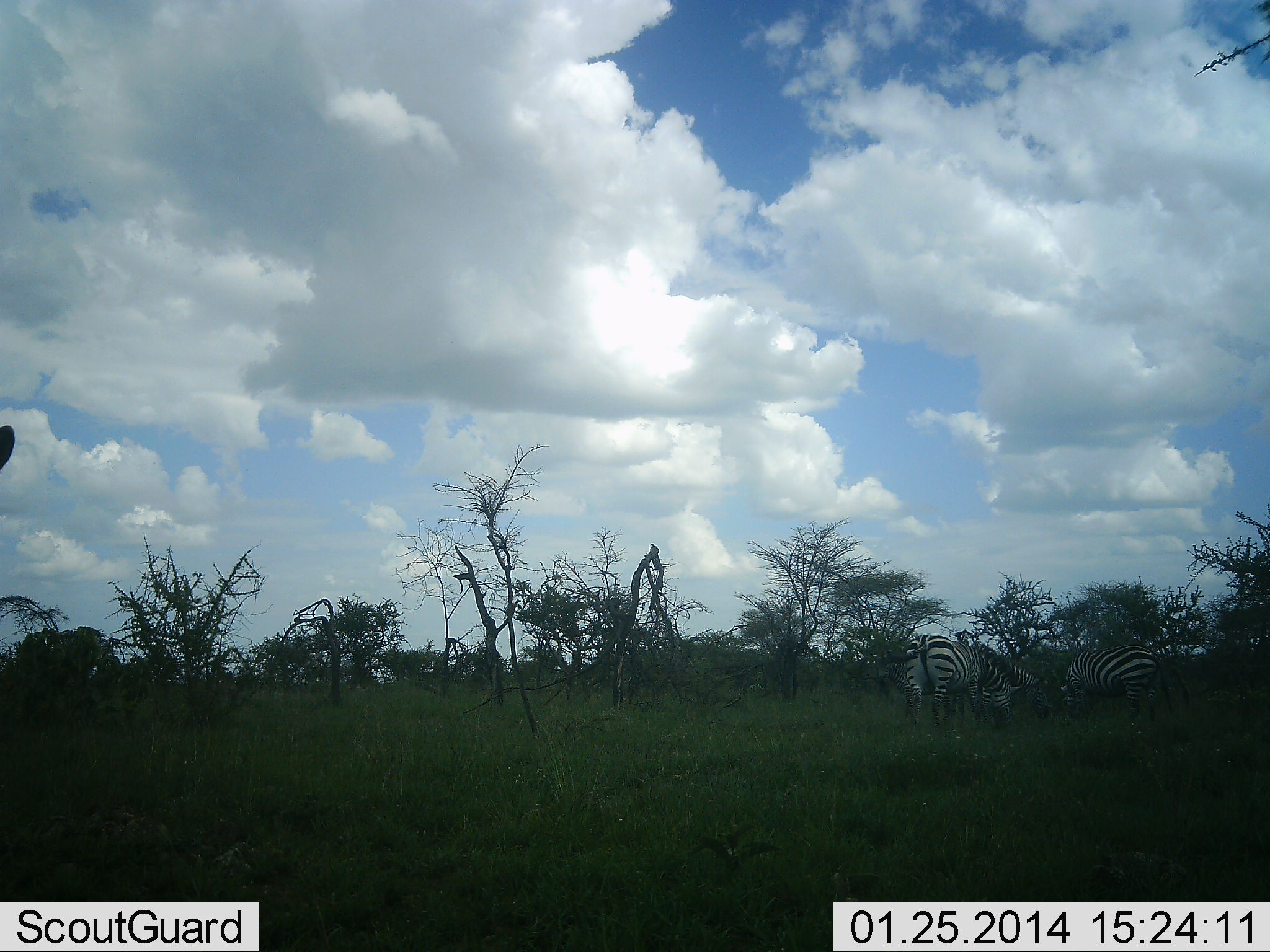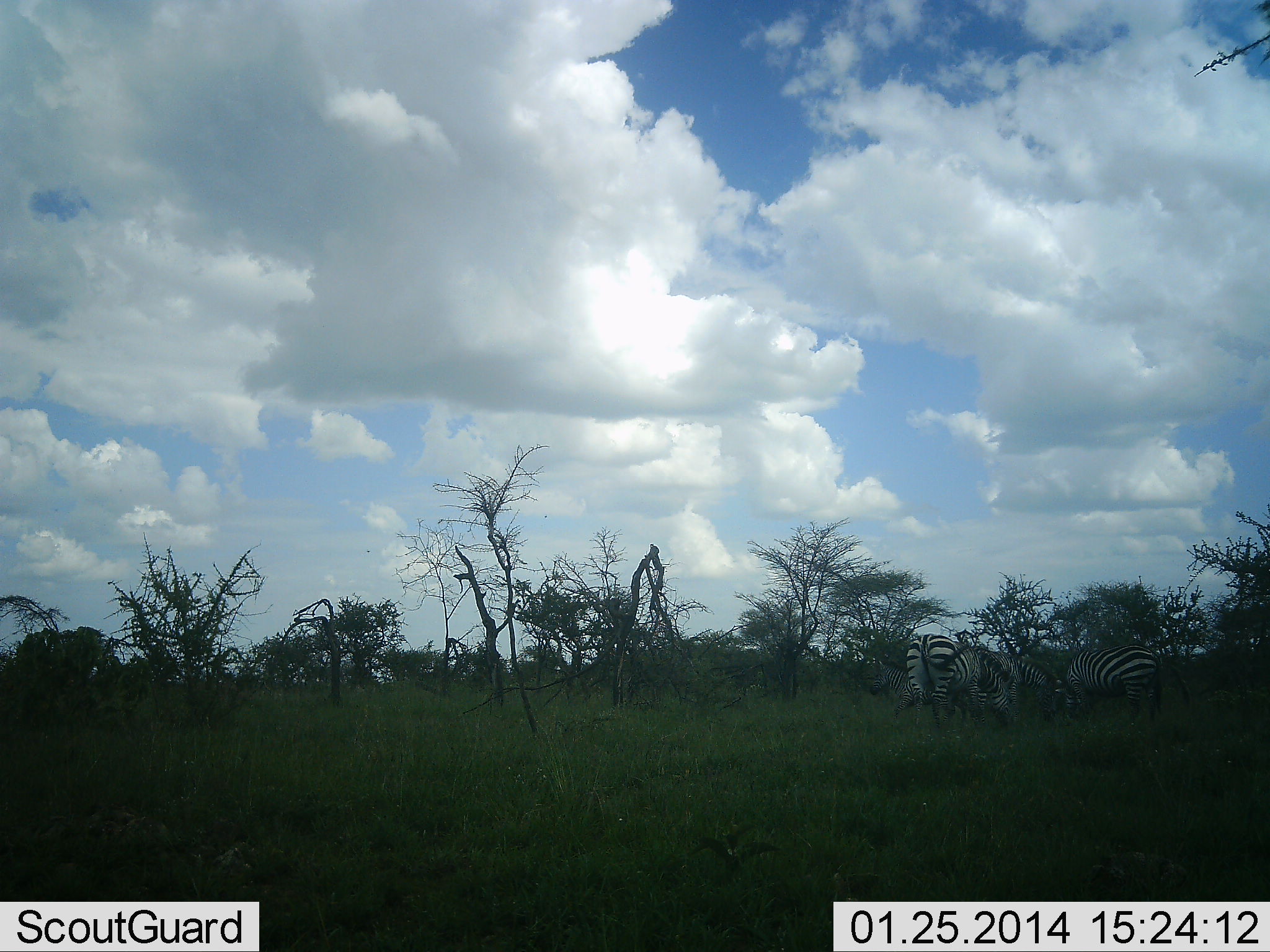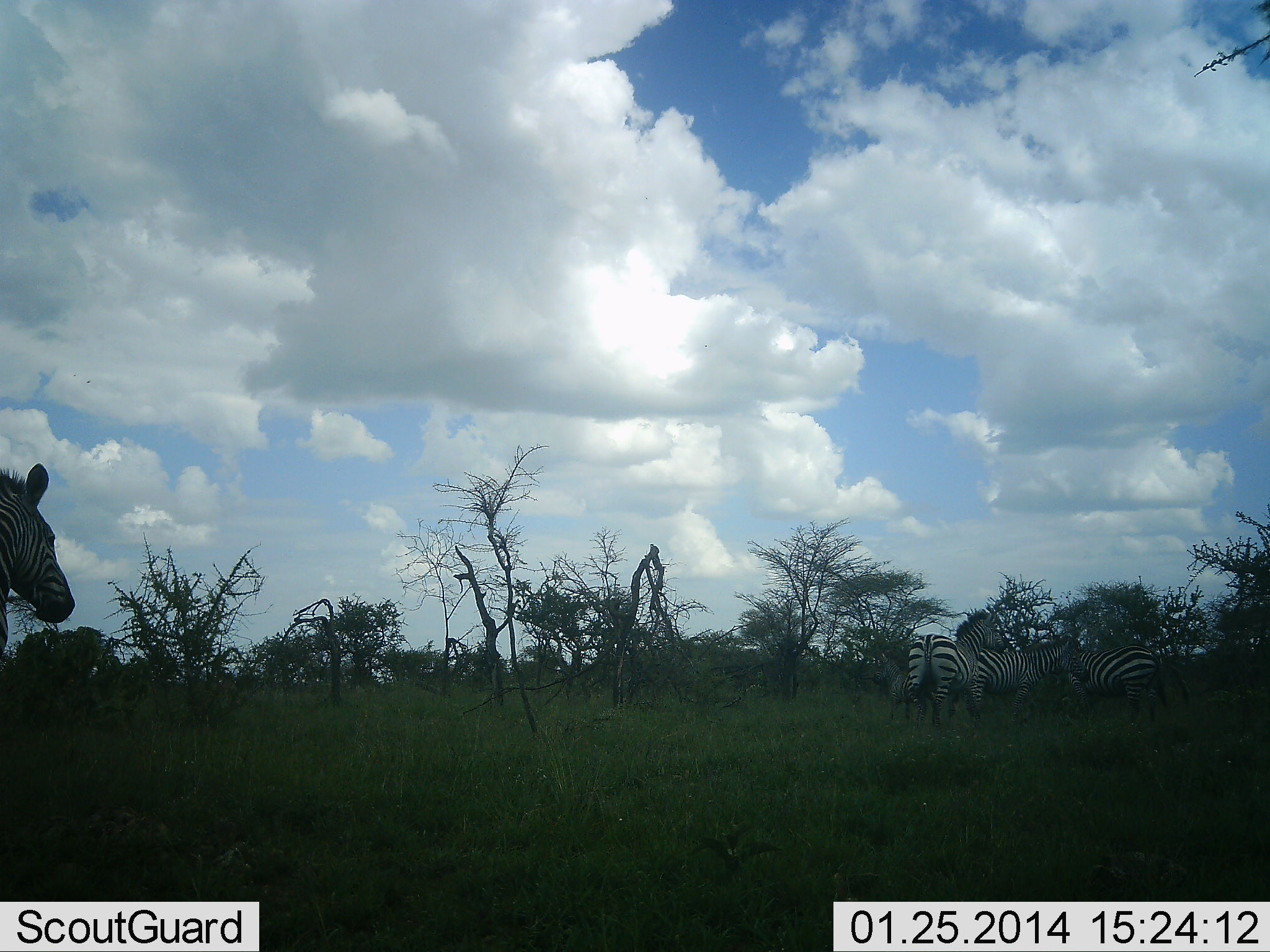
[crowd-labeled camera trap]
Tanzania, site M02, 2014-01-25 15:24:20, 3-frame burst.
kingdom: Animalia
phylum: Chordata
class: Mammalia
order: Perissodactyla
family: Equidae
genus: Equus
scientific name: Equus quagga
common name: plains zebra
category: zebra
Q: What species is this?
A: Zebra (plains zebra) (Equus quagga).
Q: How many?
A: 4.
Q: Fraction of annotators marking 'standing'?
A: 40%.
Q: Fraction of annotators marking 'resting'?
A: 0%.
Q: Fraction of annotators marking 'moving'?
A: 40%.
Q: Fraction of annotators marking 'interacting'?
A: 0%.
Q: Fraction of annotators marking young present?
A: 0%.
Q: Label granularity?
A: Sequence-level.